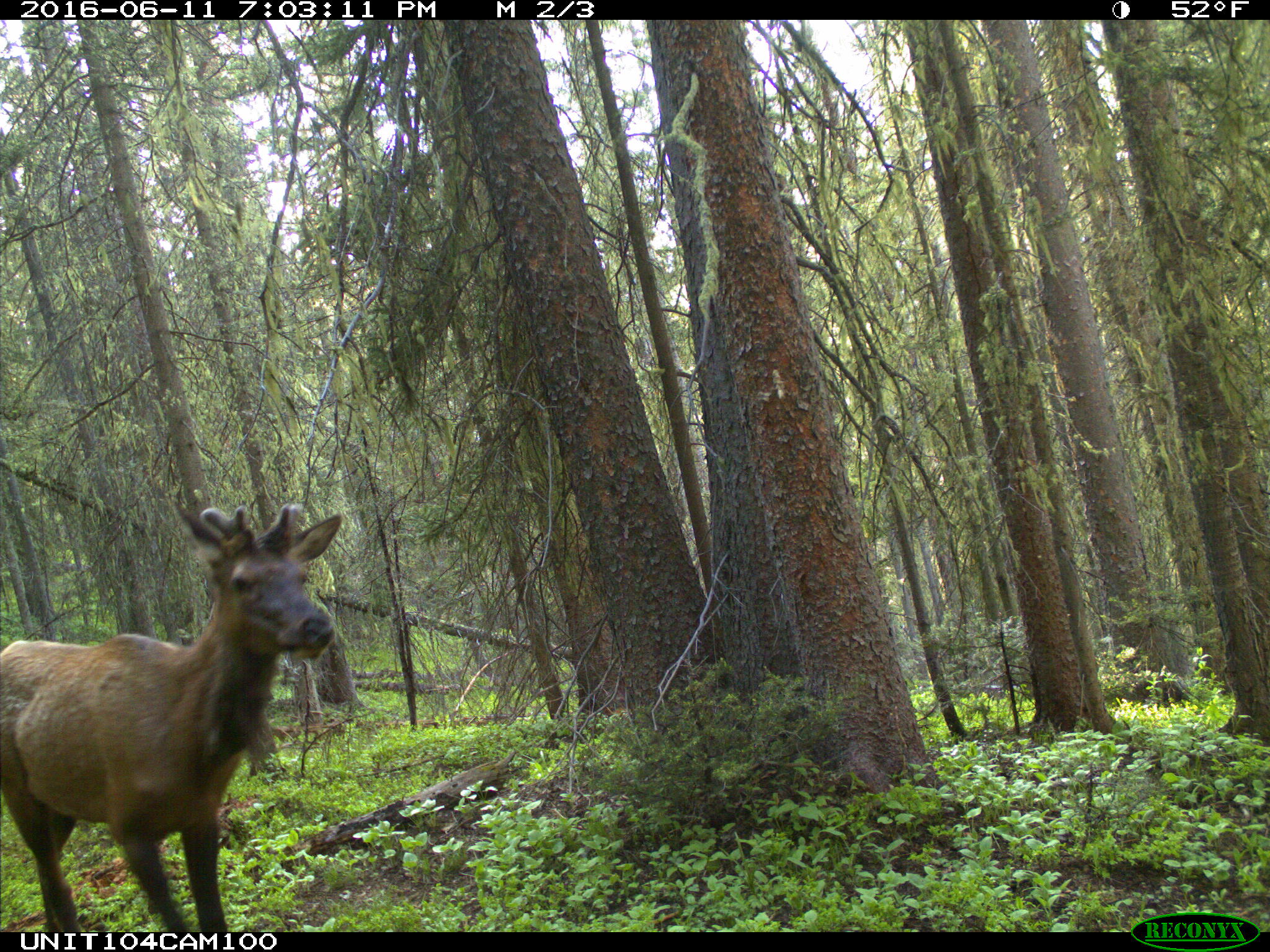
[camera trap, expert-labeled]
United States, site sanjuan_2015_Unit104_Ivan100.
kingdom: Animalia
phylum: Chordata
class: Mammalia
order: Artiodactyla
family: Cervidae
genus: Cervus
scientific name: Cervus elaphus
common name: red deer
Cervus elaphus (red deer).